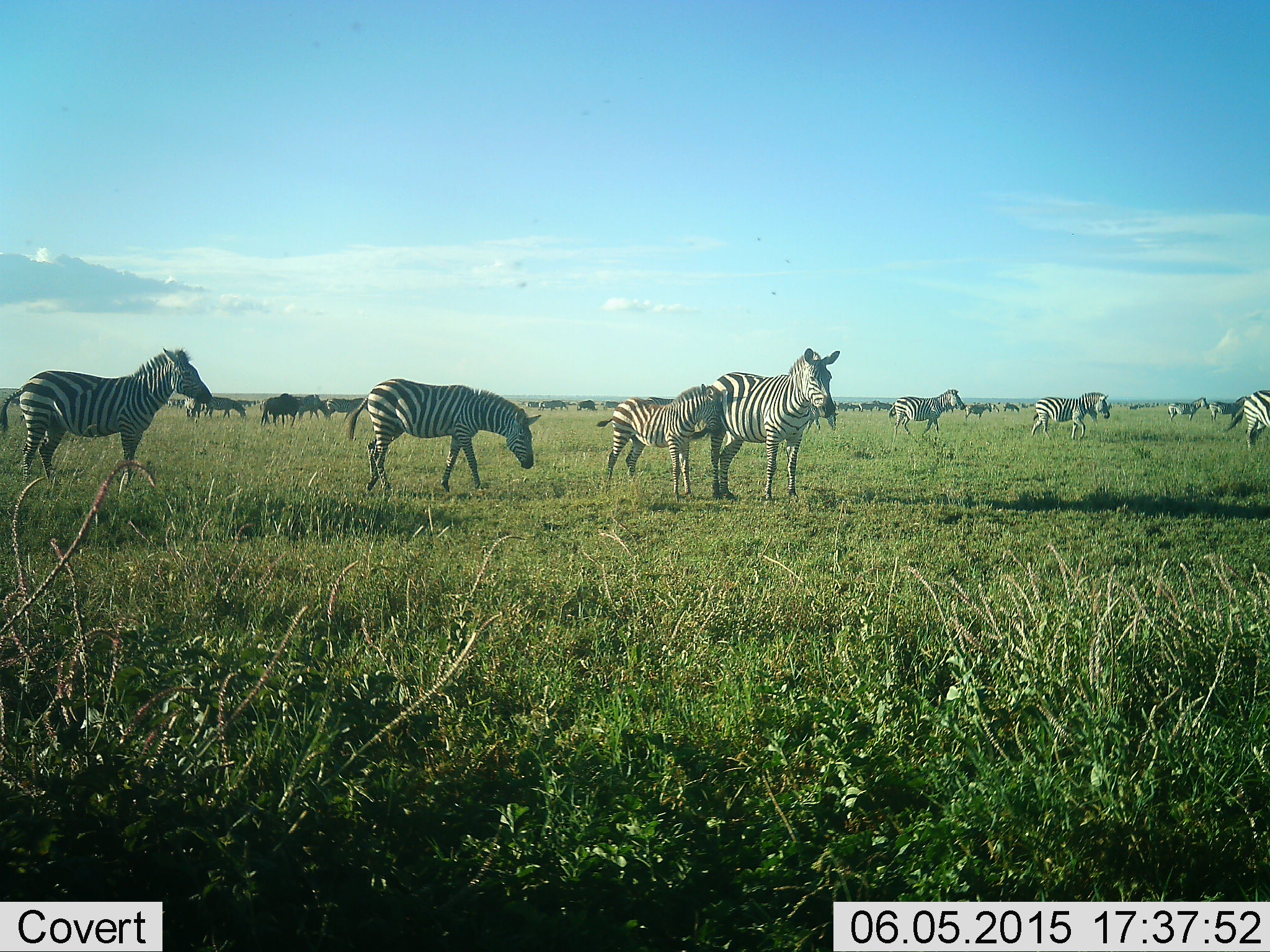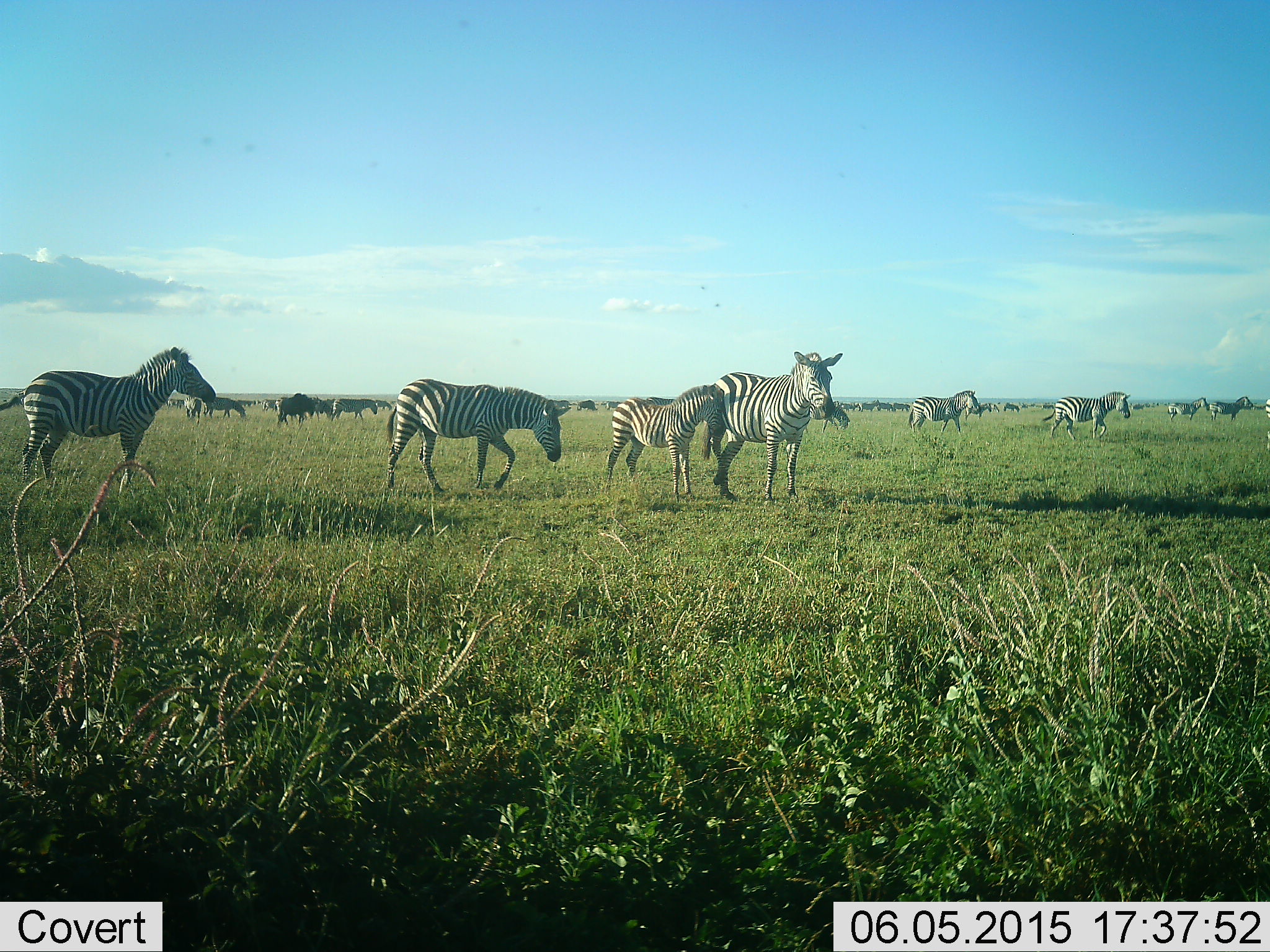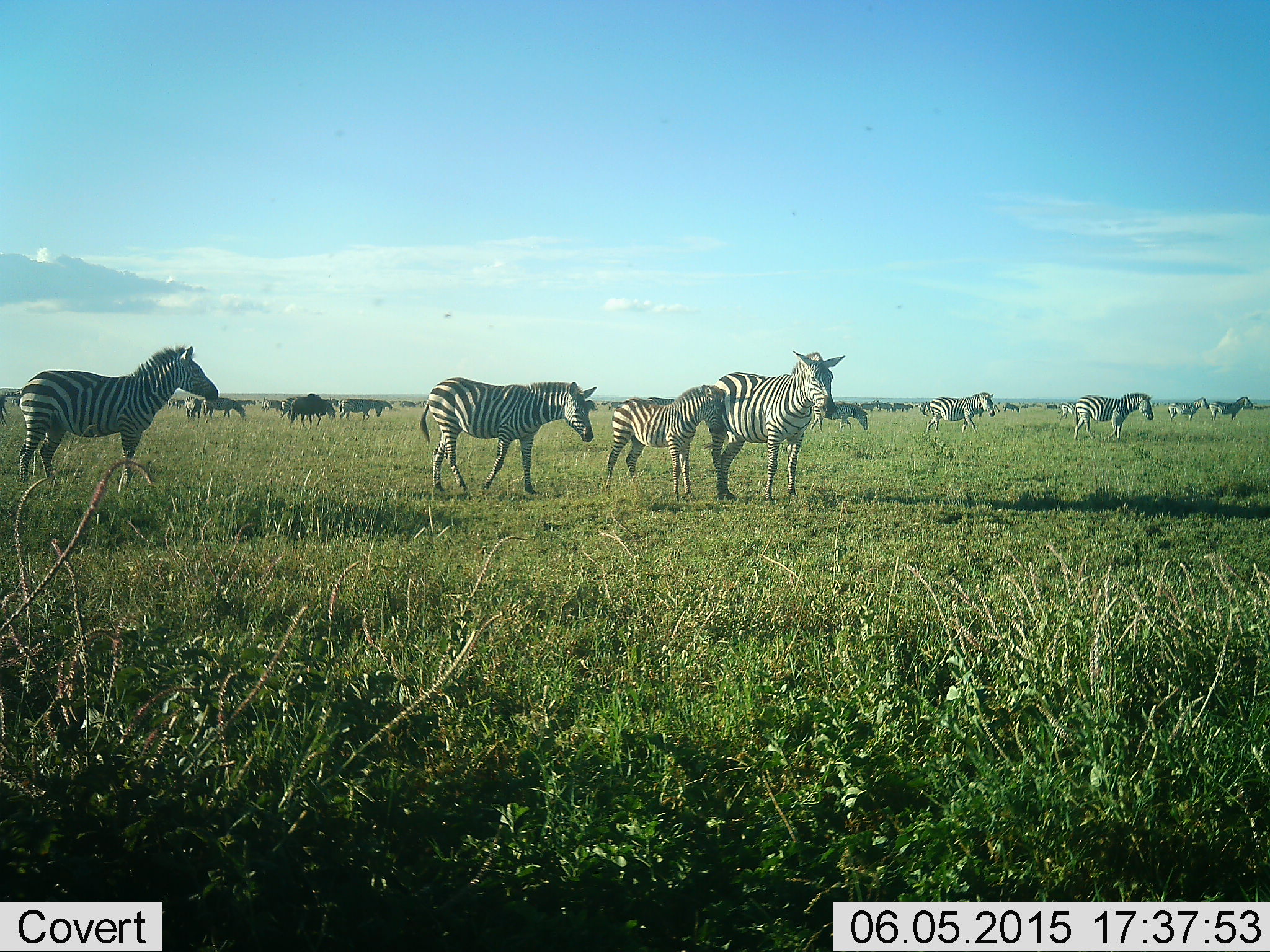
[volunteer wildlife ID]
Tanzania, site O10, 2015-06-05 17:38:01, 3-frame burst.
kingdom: Animalia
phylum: Chordata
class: Mammalia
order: Perissodactyla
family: Equidae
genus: Equus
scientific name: Equus quagga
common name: plains zebra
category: zebra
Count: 11-50.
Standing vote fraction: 75%.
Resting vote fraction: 0%.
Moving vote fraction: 92%.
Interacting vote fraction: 17%.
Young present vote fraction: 58%.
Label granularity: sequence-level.